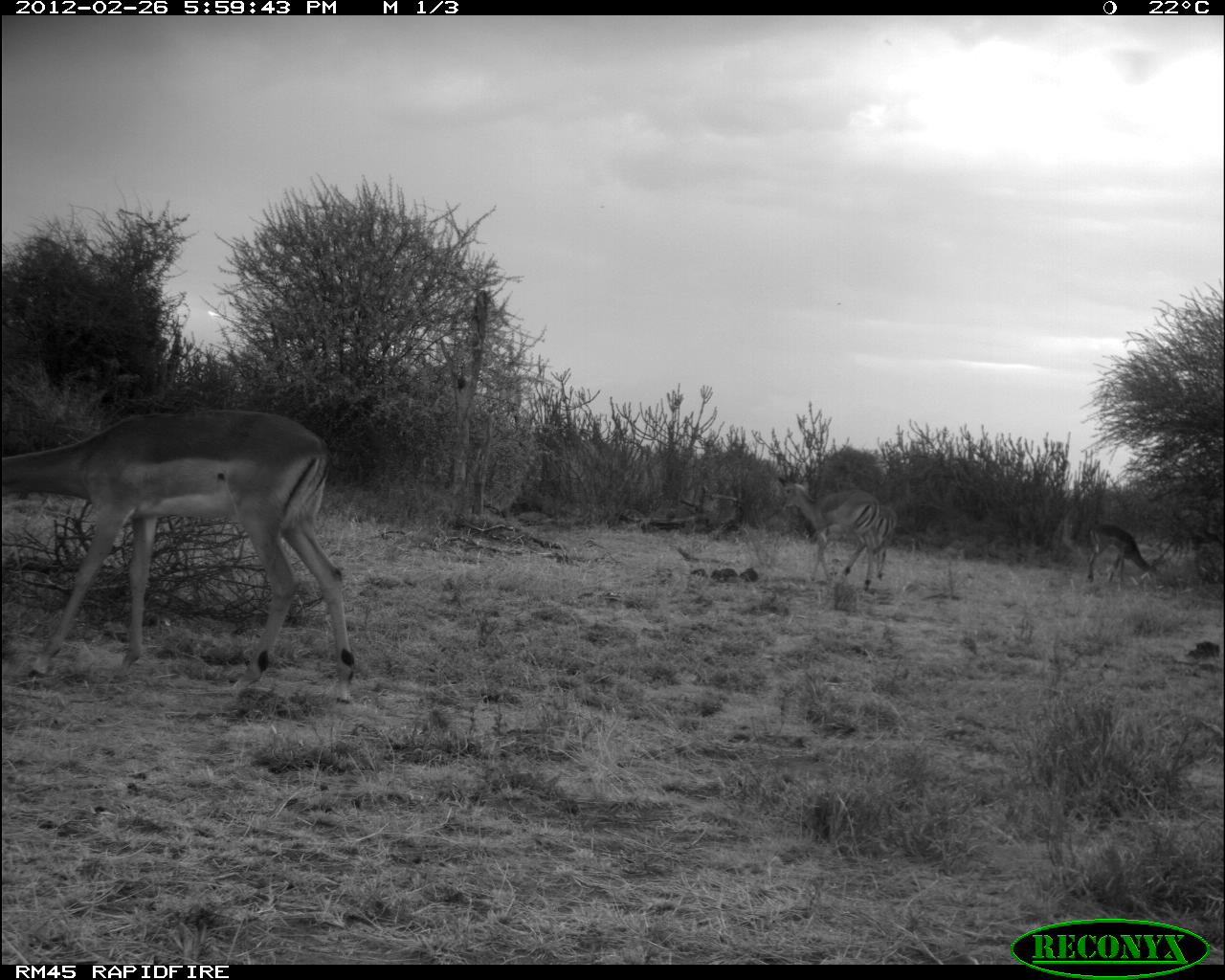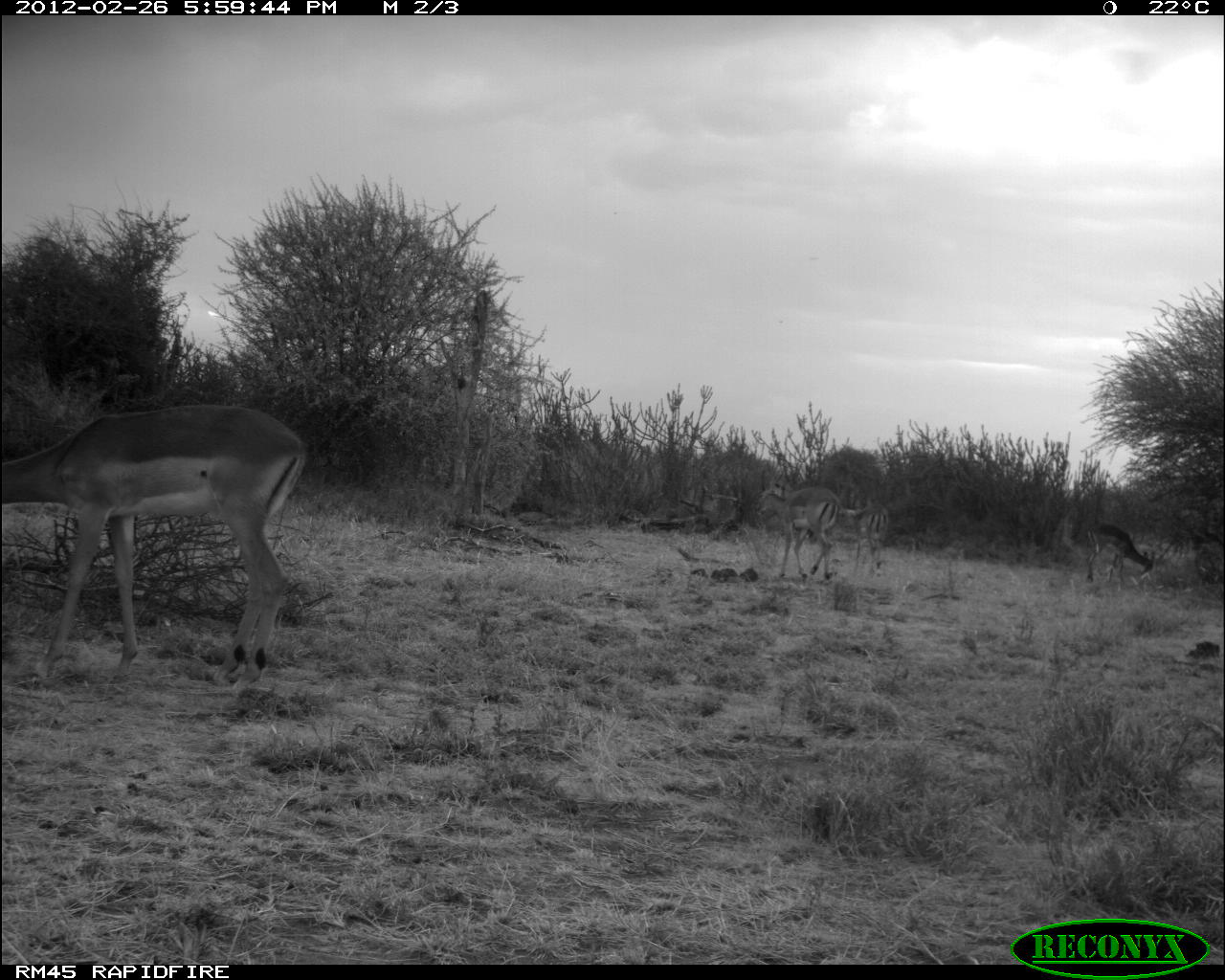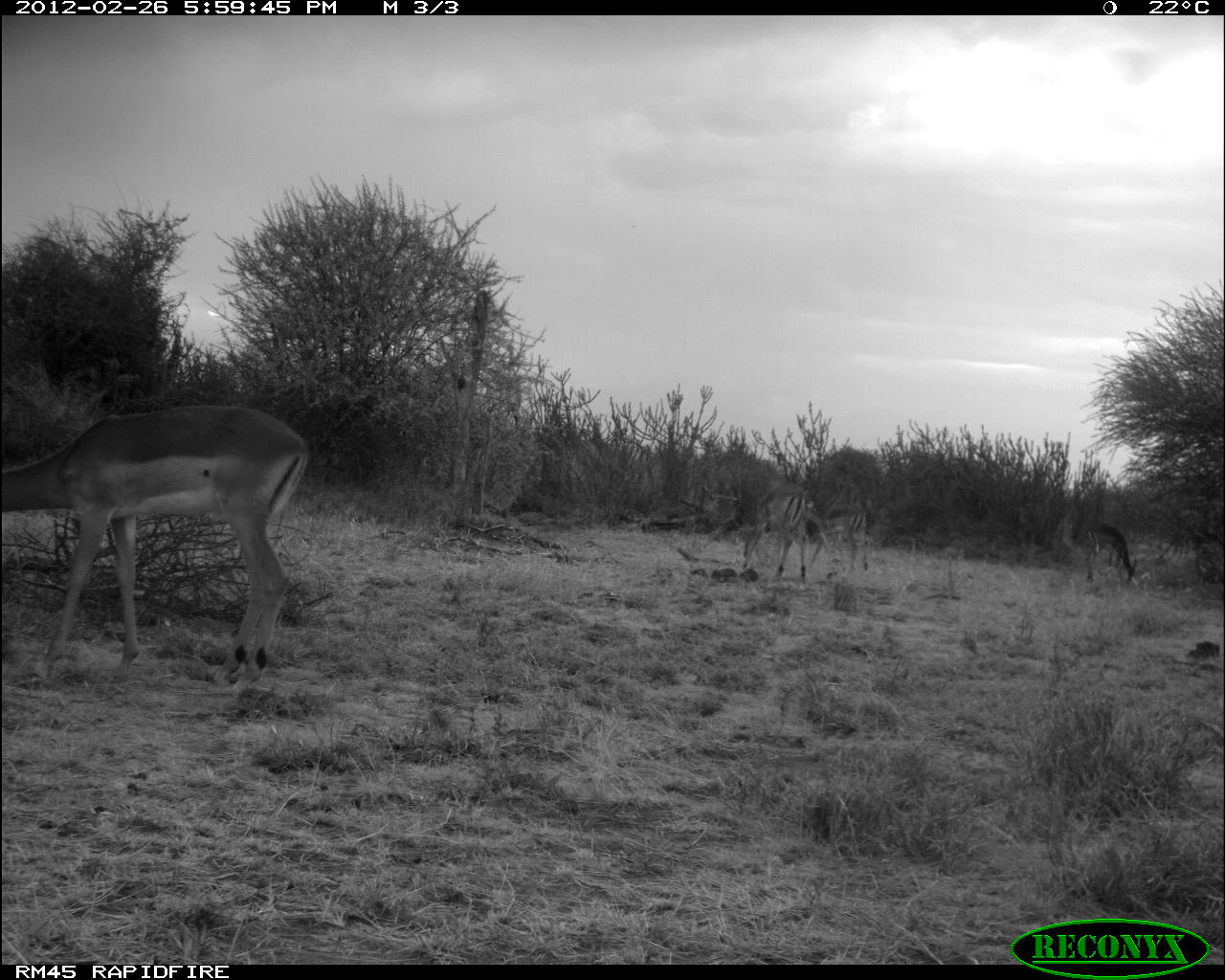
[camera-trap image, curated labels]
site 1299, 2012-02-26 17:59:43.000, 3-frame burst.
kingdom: Animalia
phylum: Chordata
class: Mammalia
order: Artiodactyla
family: Bovidae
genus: Aepyceros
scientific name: Aepyceros melampus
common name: impala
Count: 4.